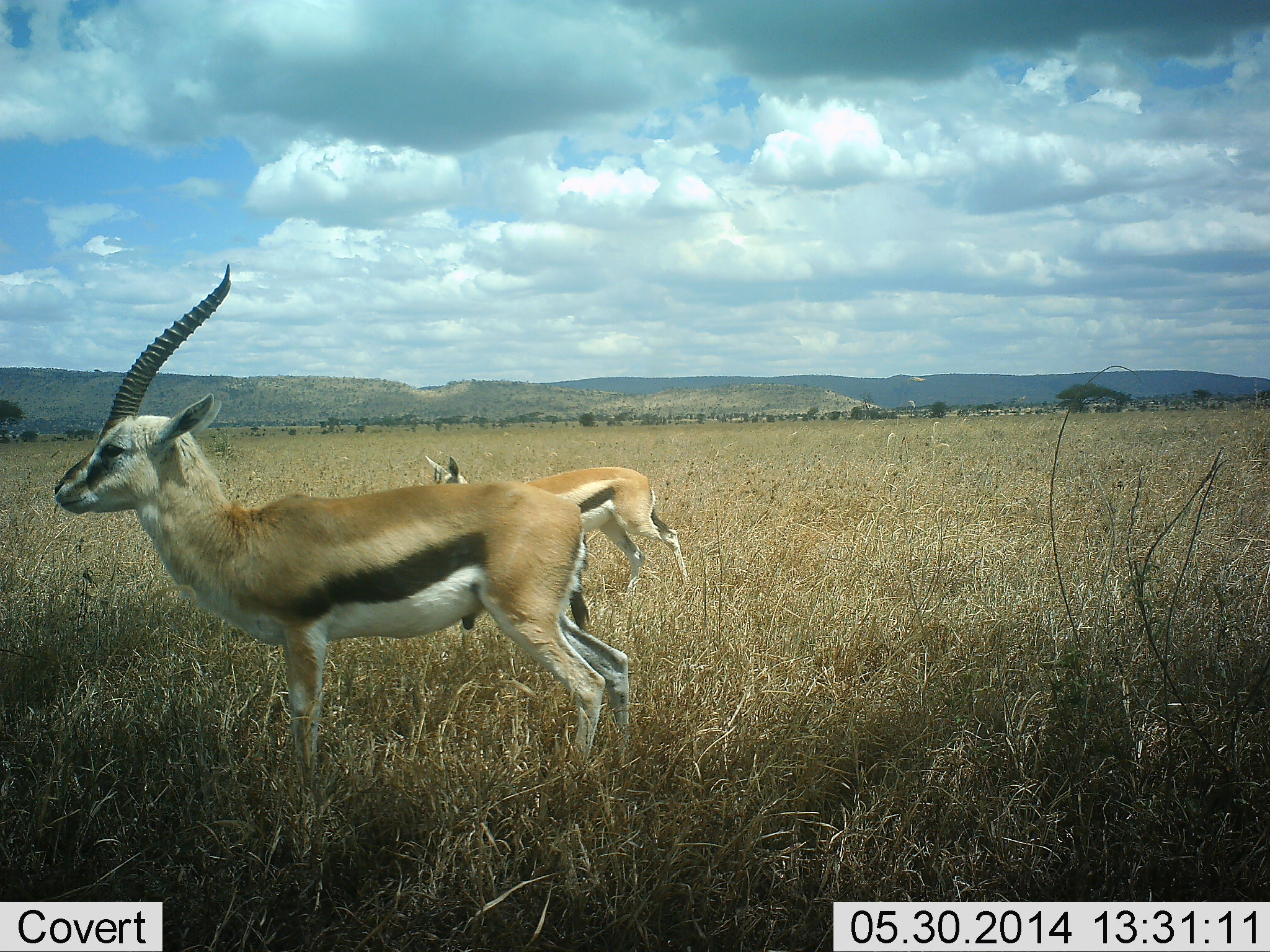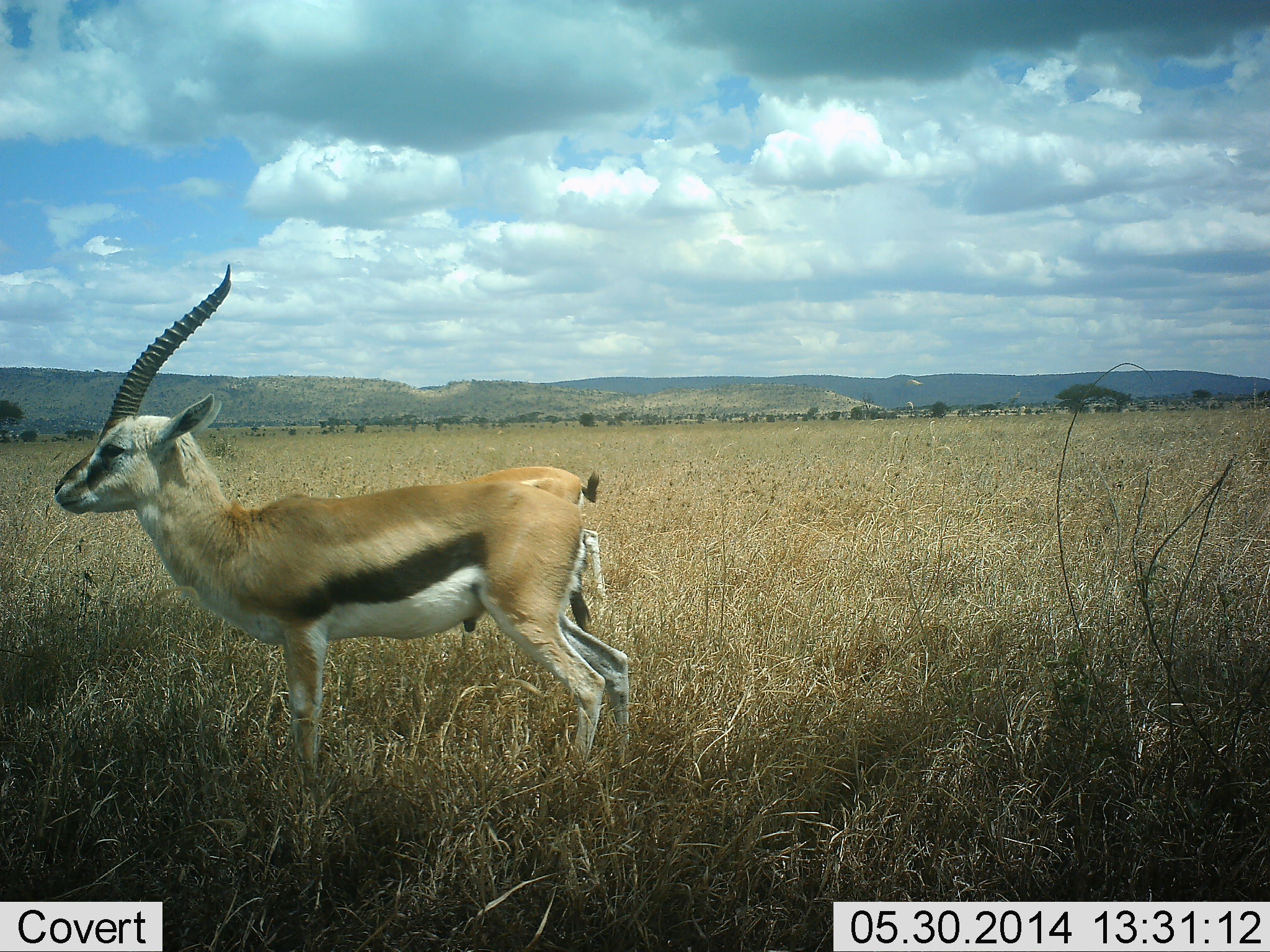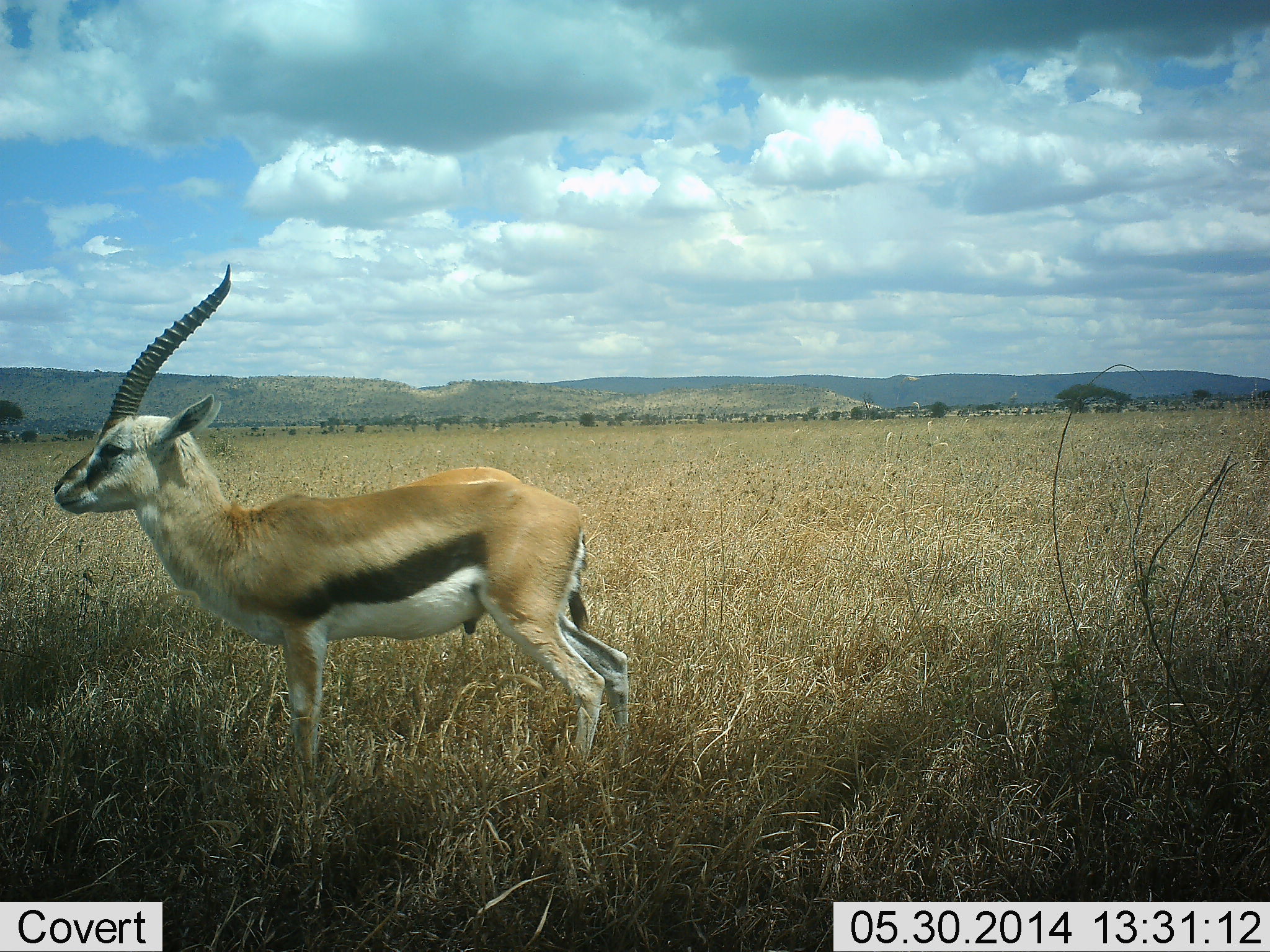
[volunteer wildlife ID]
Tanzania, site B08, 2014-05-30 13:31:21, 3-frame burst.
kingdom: Animalia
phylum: Chordata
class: Mammalia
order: Artiodactyla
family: Bovidae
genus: Eudorcas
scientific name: Eudorcas thomsonii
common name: thomson's gazelle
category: gazellethomsons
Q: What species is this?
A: Gazellethomsons (thomson's gazelle) (Eudorcas thomsonii).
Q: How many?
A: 2.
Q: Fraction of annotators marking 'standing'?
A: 100%.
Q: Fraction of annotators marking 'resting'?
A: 0%.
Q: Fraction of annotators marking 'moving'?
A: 80%.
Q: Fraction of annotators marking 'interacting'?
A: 0%.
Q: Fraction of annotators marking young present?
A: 0%.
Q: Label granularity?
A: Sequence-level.